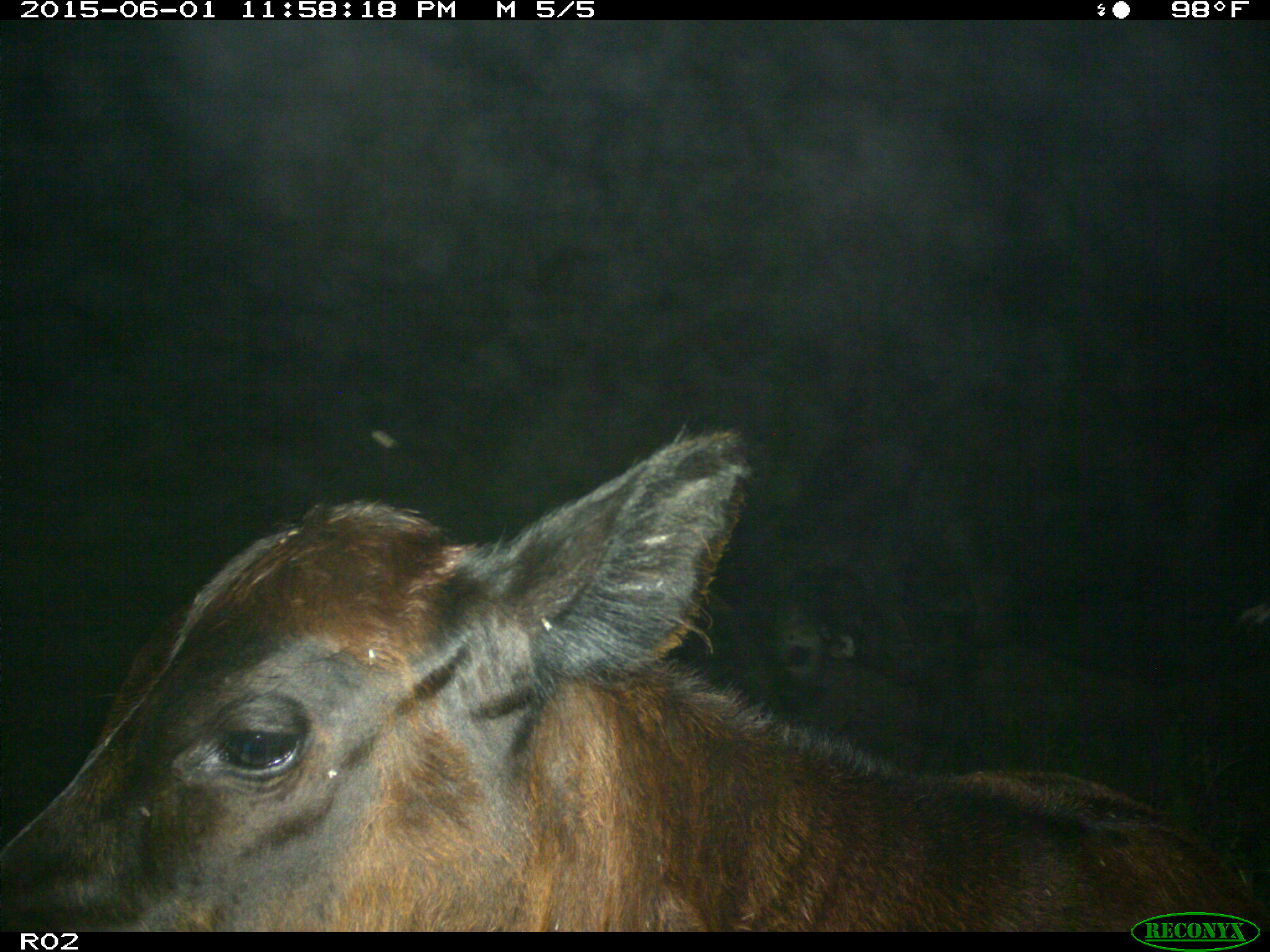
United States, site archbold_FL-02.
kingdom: Animalia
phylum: Chordata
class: Mammalia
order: Artiodactyla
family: Bovidae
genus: Bos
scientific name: Bos taurus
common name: domestic cow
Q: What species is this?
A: Bos taurus (domestic cow).